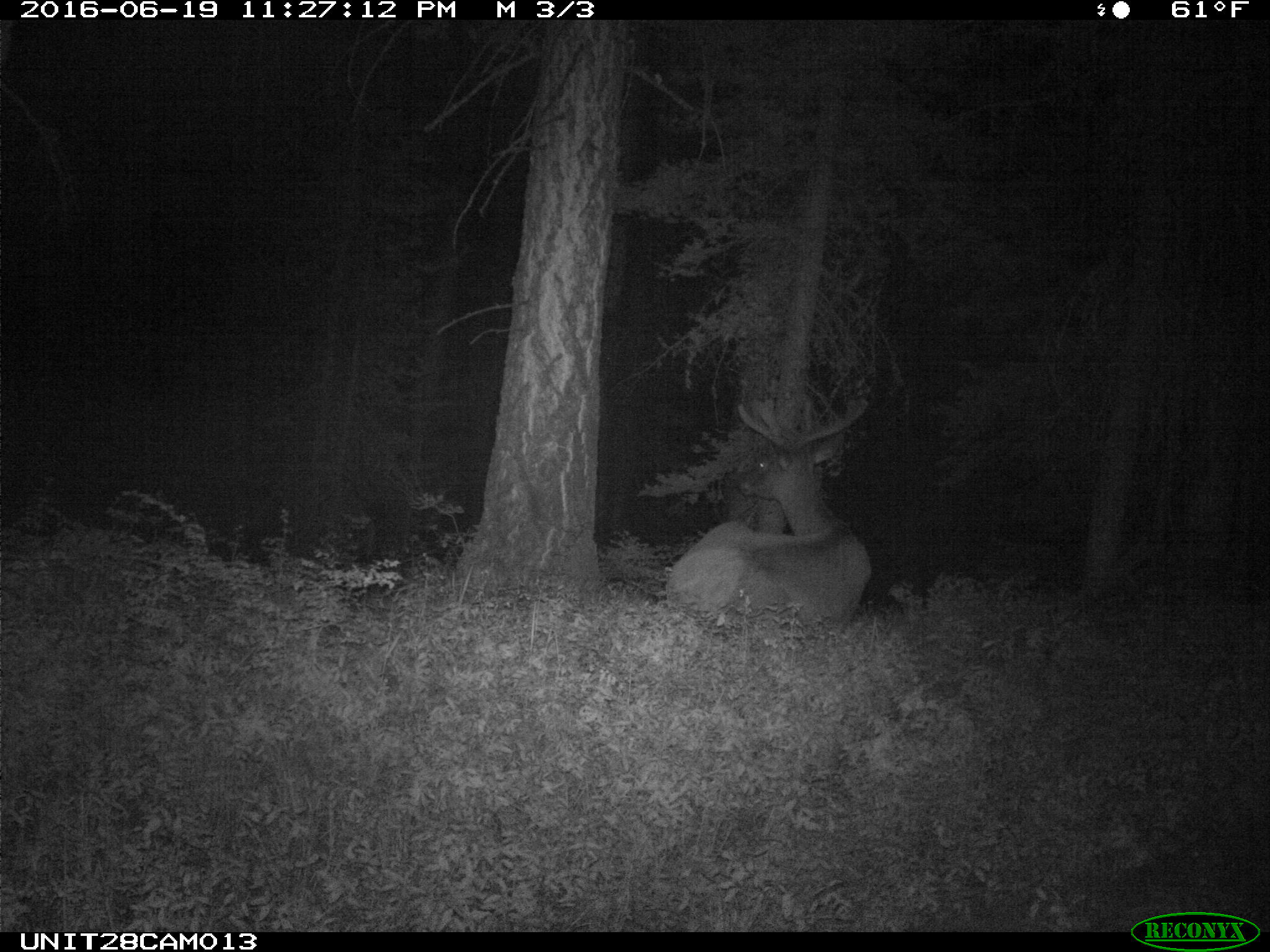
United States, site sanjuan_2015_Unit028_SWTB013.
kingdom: Animalia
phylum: Chordata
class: Mammalia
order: Artiodactyla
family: Cervidae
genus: Cervus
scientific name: Cervus elaphus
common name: red deer